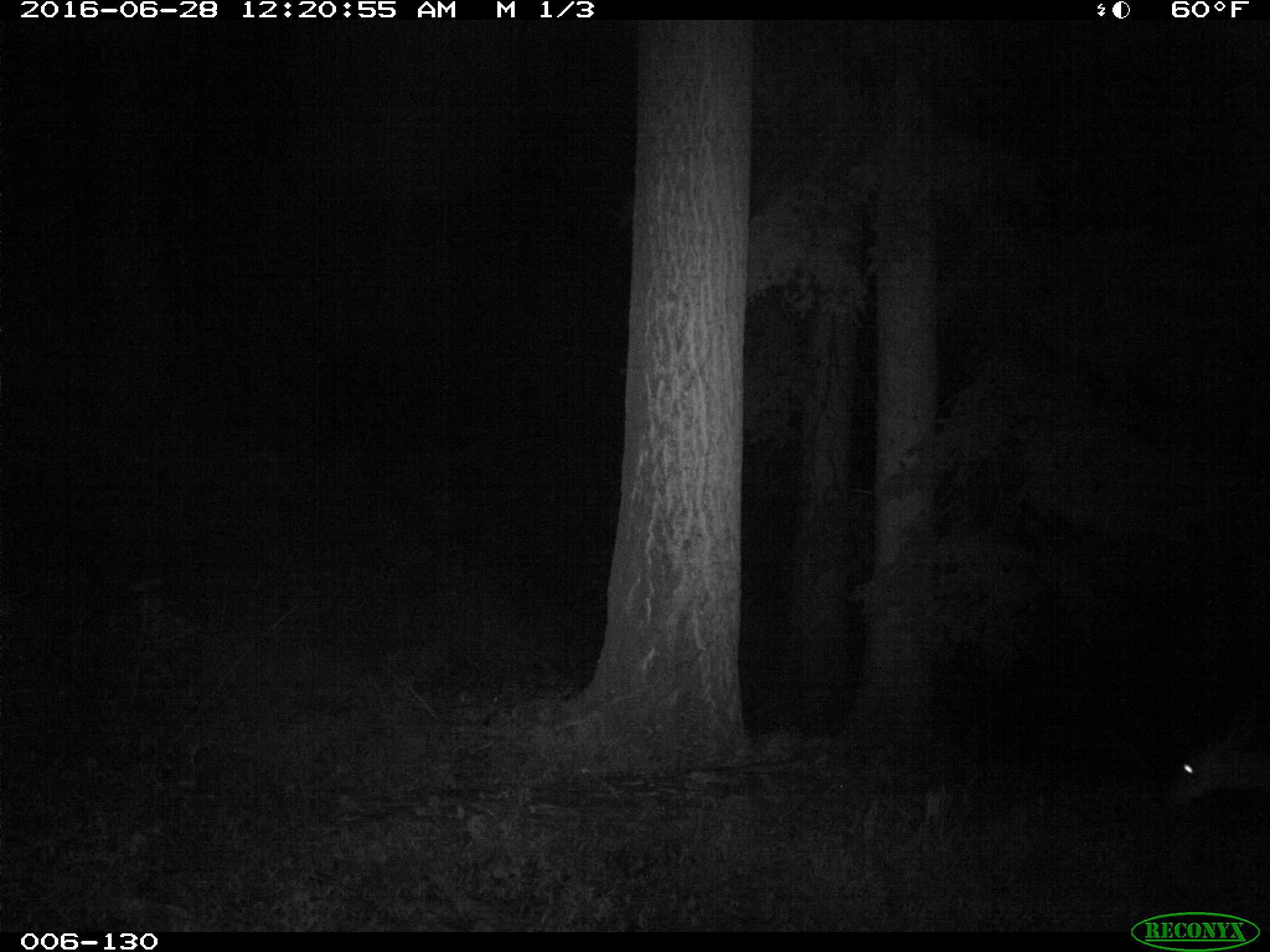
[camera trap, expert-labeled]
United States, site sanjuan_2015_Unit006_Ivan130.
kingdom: Animalia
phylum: Chordata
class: Mammalia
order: Artiodactyla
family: Cervidae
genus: Odocoileus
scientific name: Odocoileus hemionus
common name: mule deer